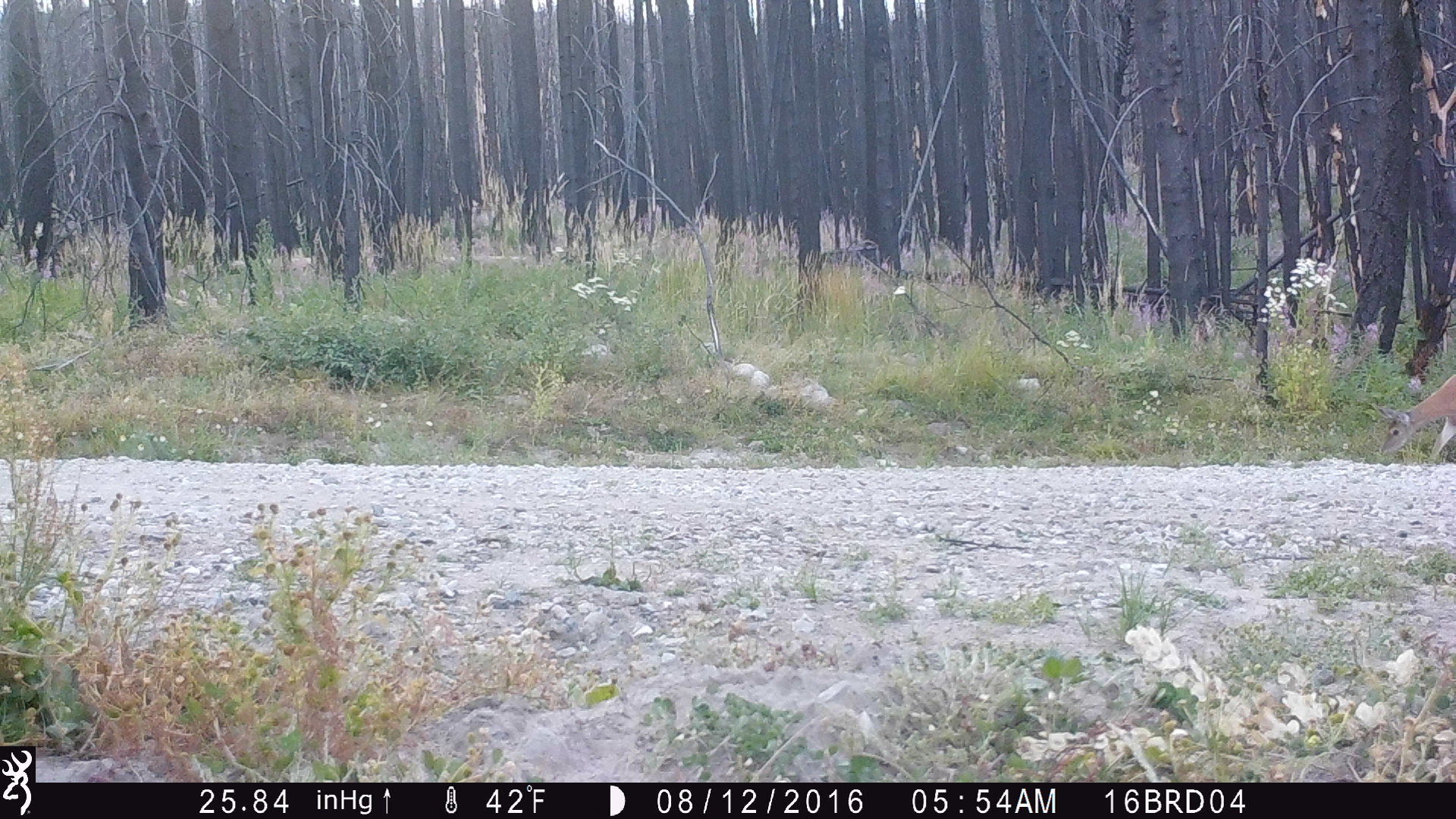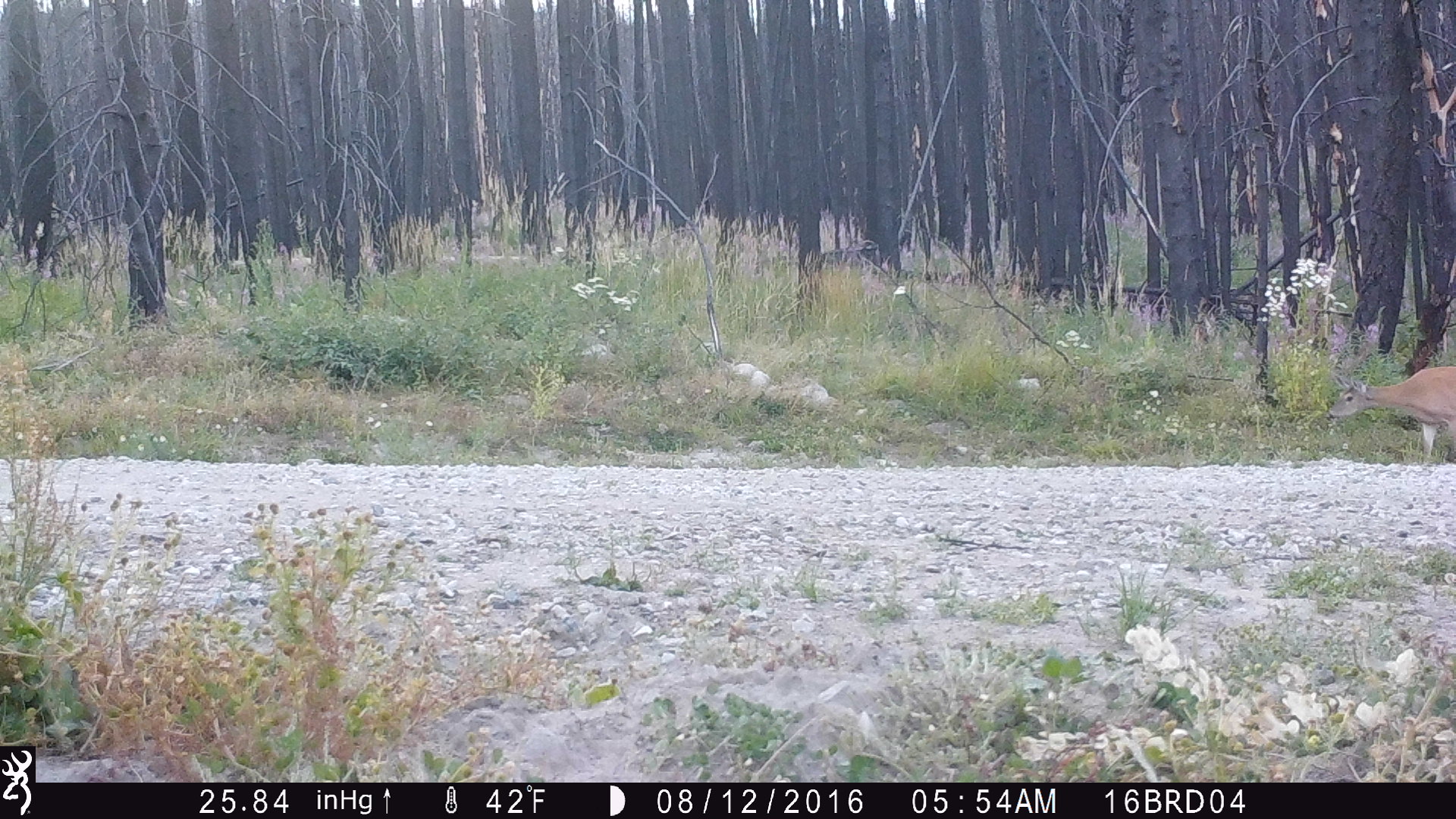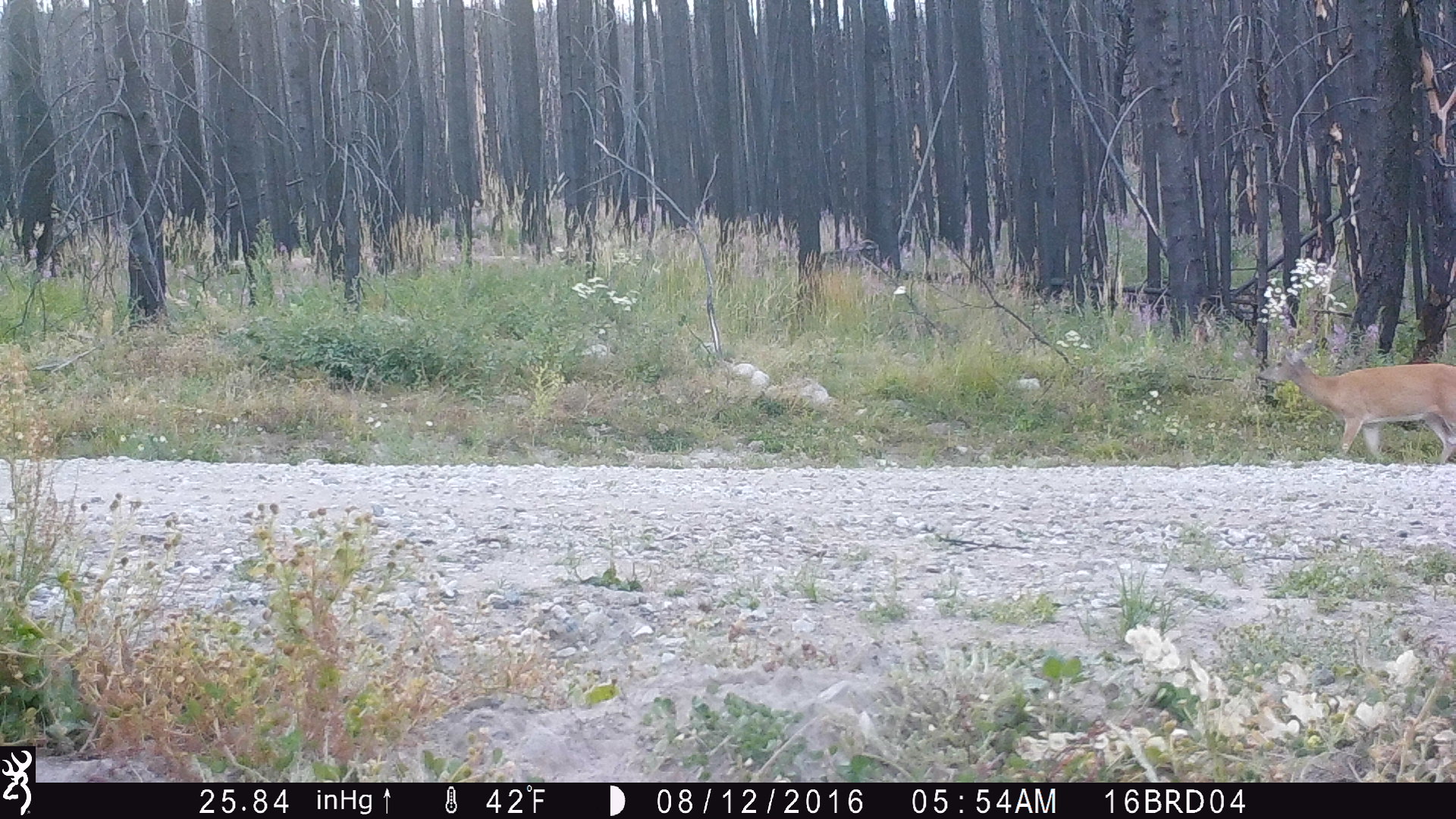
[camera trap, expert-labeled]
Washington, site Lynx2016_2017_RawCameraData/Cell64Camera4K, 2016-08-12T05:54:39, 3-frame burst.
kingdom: Animalia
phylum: Chordata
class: Mammalia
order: Artiodactyla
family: Cervidae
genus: Odocoileus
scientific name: Odocoileus virginianus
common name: white-tailed deer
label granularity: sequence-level